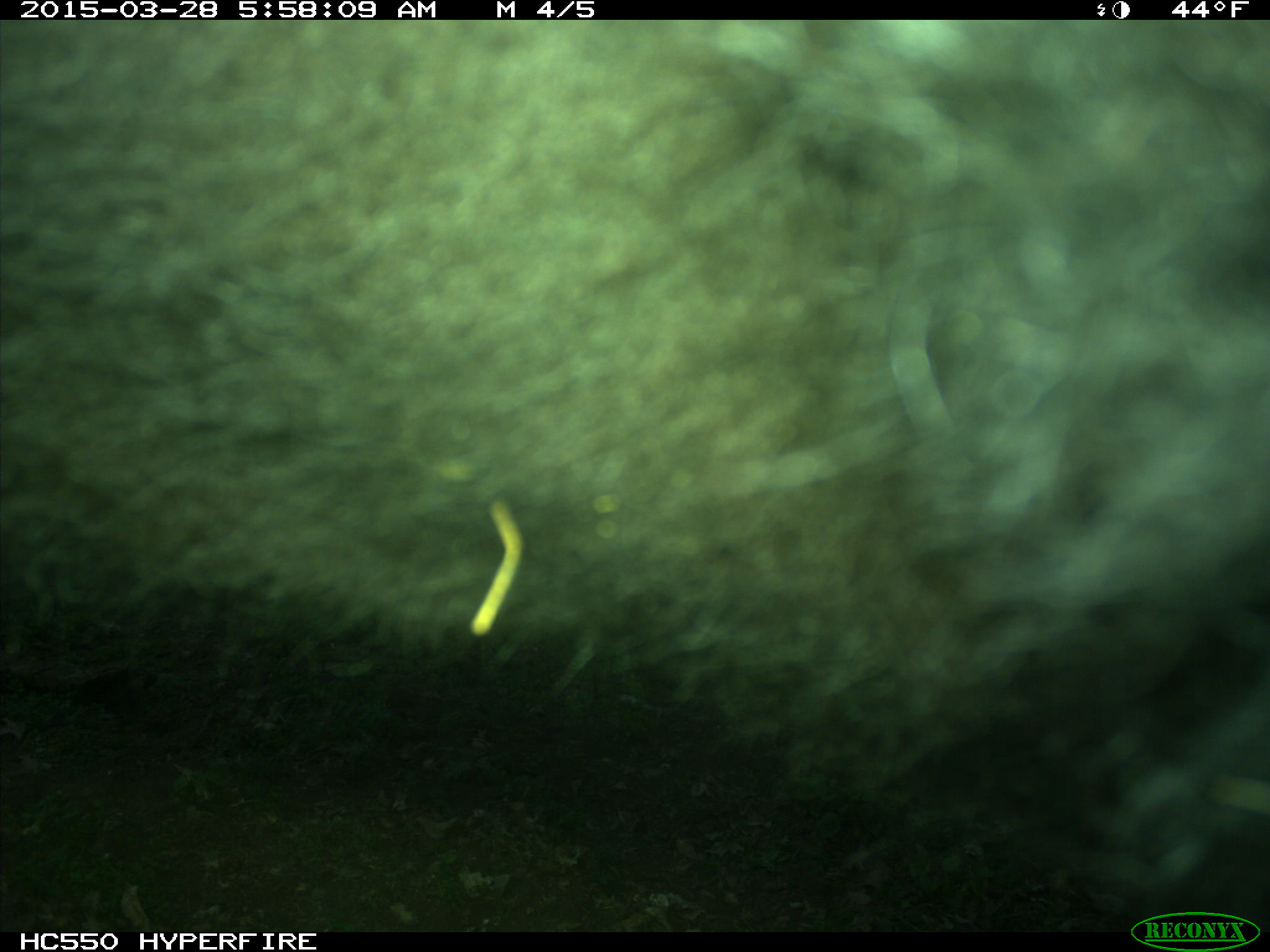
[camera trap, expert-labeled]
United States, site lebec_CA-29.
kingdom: Animalia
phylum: Chordata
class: Mammalia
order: Artiodactyla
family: Bovidae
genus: Bos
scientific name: Bos taurus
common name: domestic cow